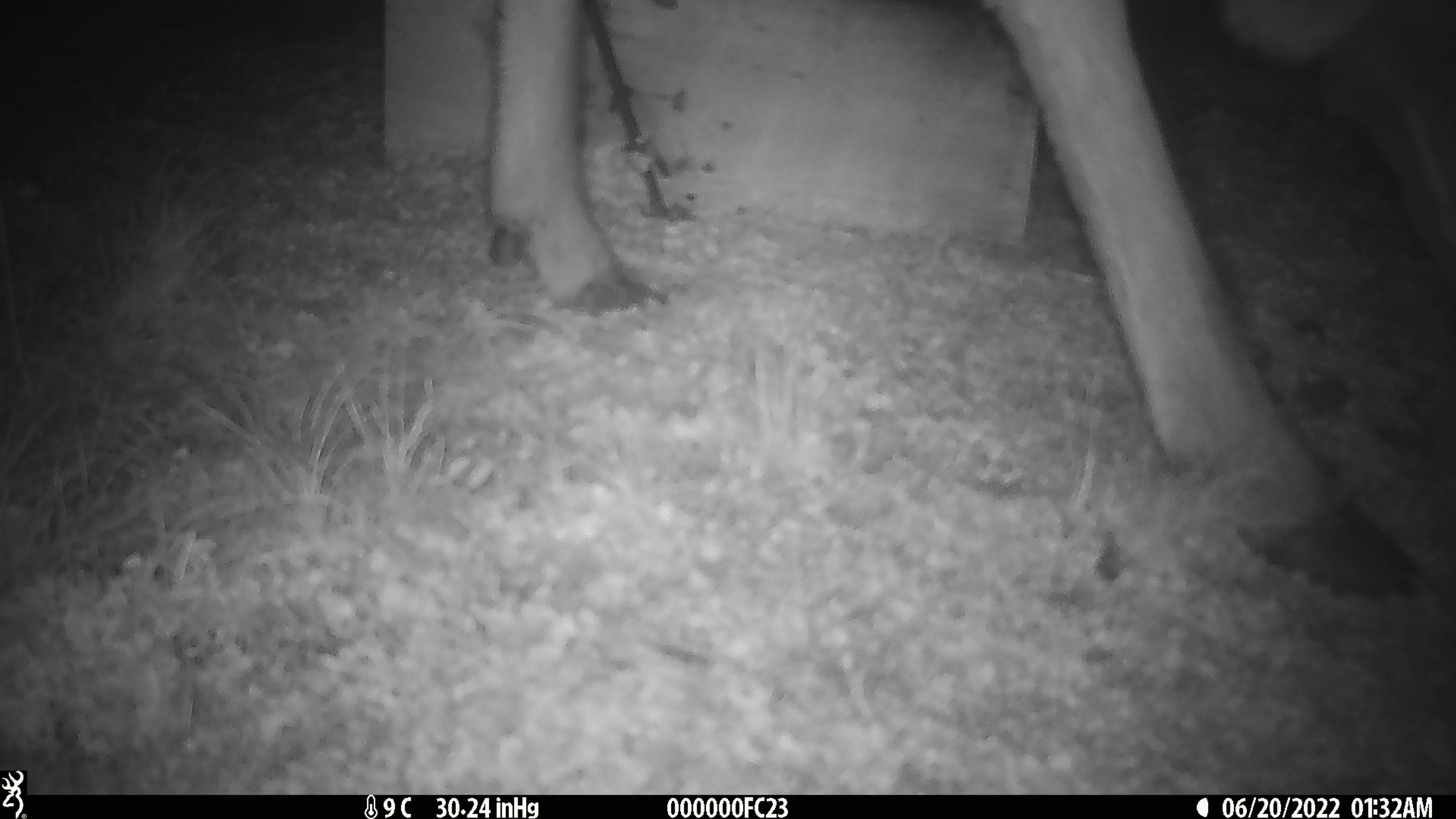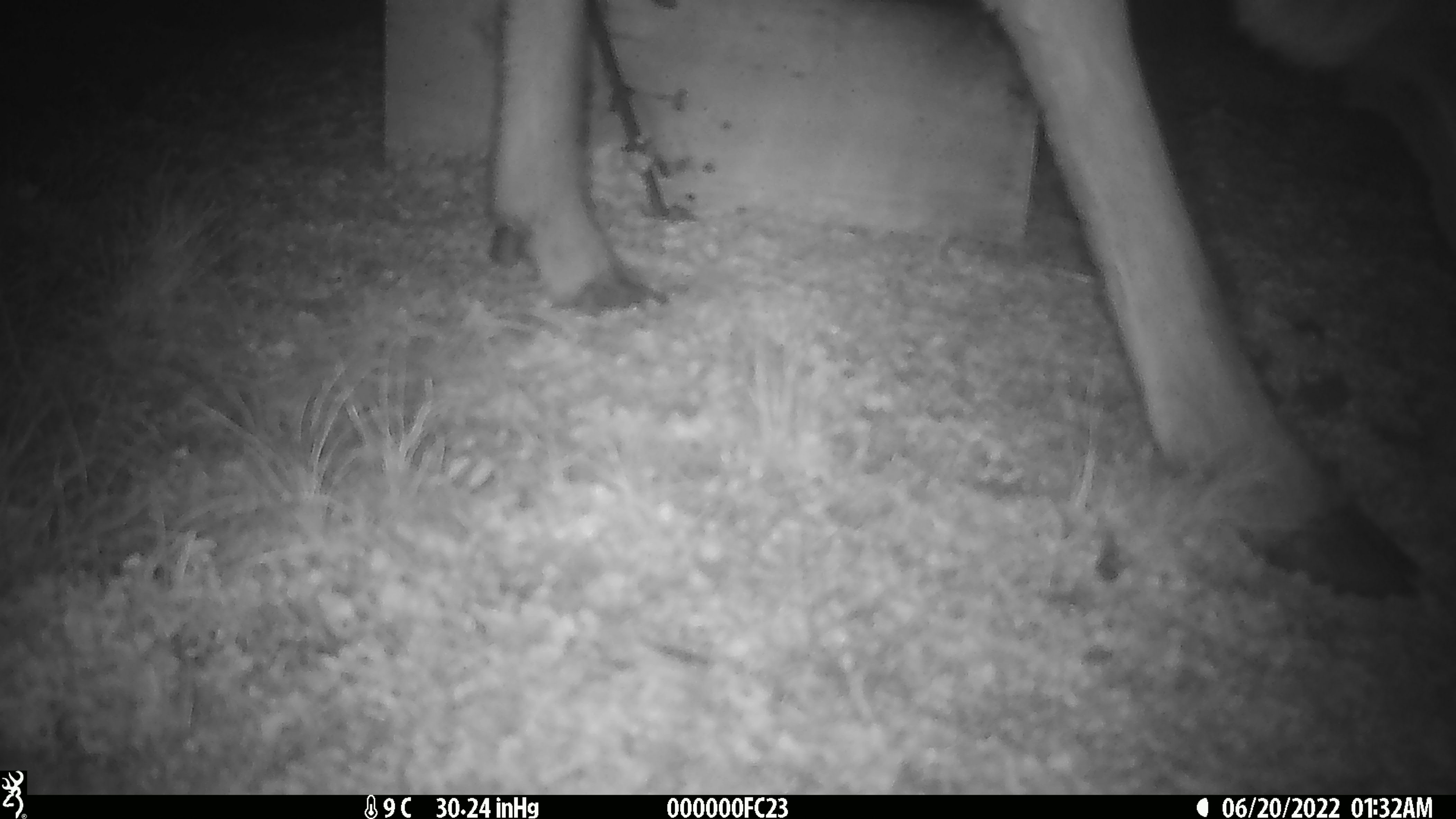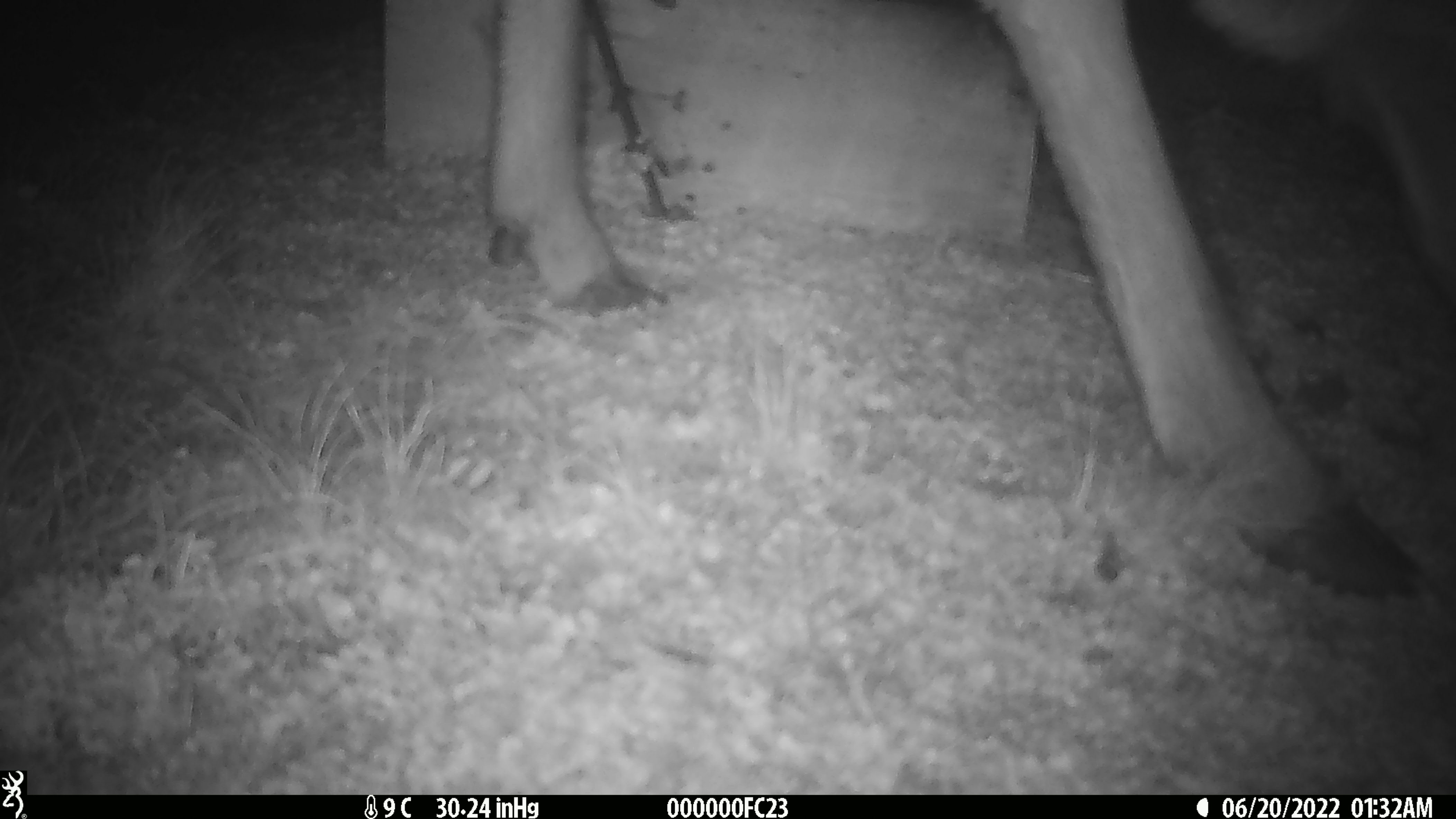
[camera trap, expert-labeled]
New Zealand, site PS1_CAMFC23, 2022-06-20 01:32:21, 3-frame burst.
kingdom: Animalia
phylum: Chordata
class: Mammalia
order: Artiodactyla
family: Cervidae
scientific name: Cervidae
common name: deer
Deer (Cervidae).